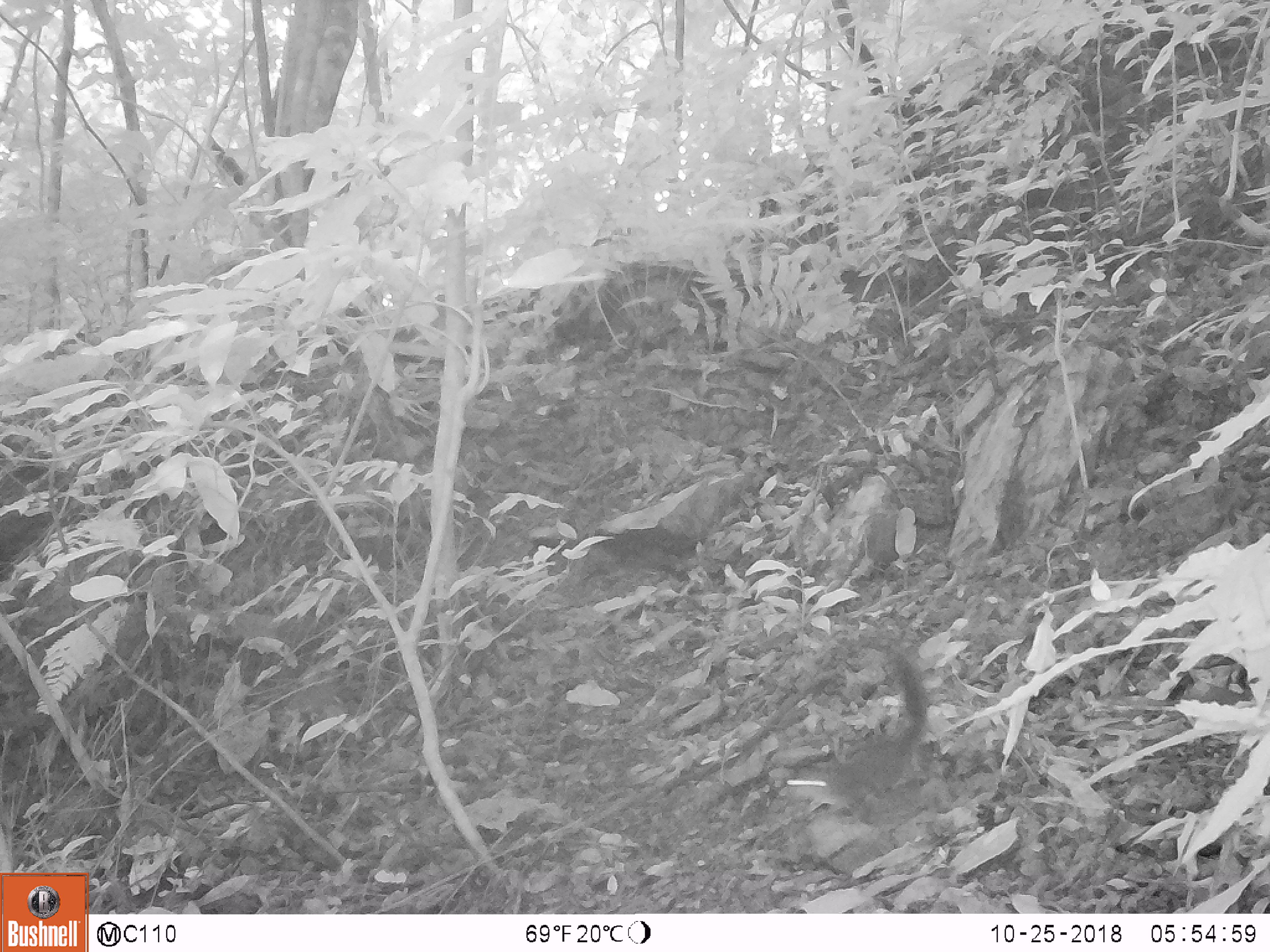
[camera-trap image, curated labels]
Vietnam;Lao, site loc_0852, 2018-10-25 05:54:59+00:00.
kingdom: Animalia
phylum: Chordata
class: Mammalia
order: Rodentia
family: Sciuridae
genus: Dremomys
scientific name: Dremomys rufigenis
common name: red-cheeked squirrel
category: red cheeked squirrel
Red cheeked squirrel (red-cheeked squirrel) (Dremomys rufigenis). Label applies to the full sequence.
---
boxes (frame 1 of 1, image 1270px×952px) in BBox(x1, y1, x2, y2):
red cheeked squirrel: BBox(785, 650, 926, 812)